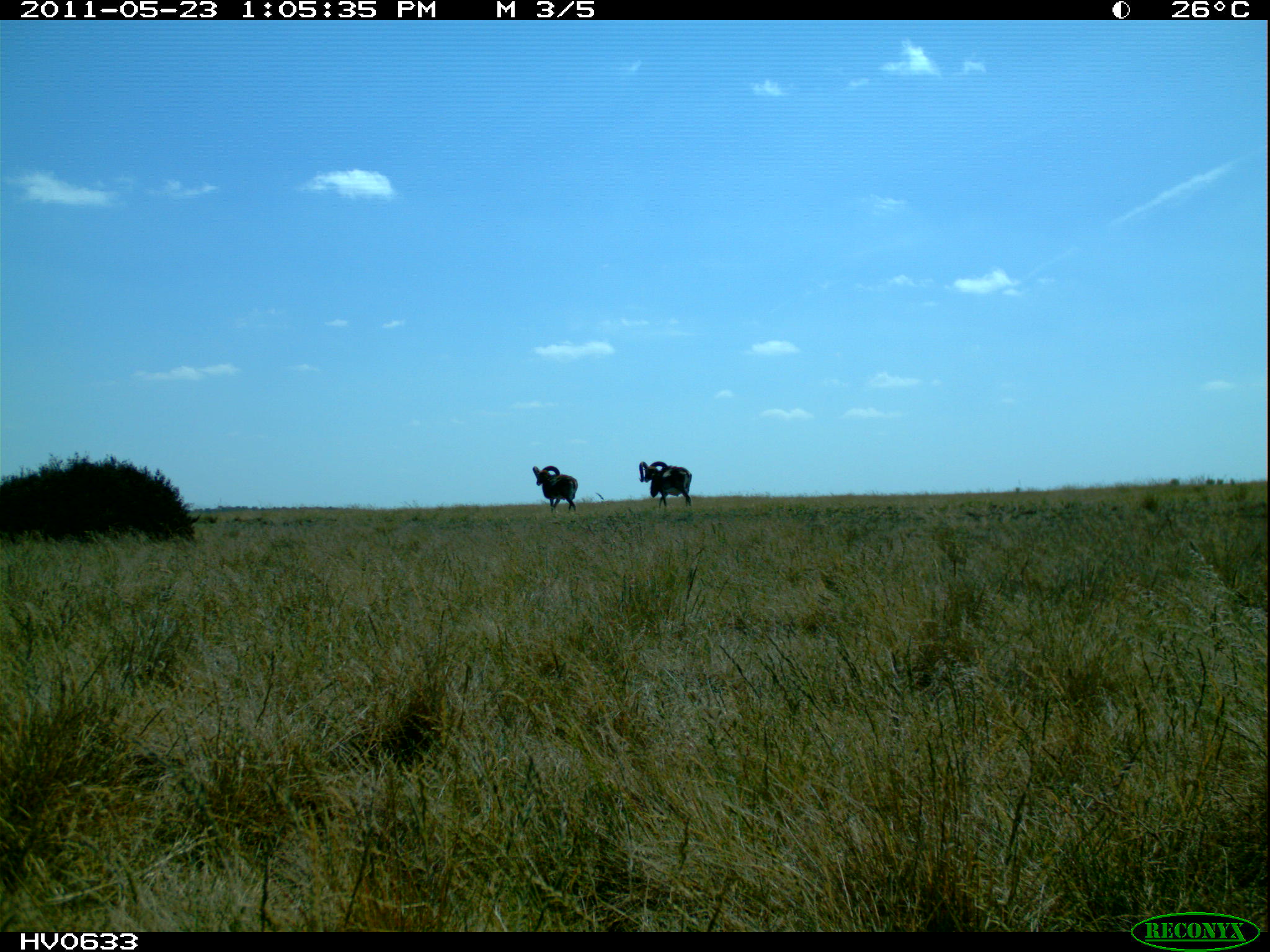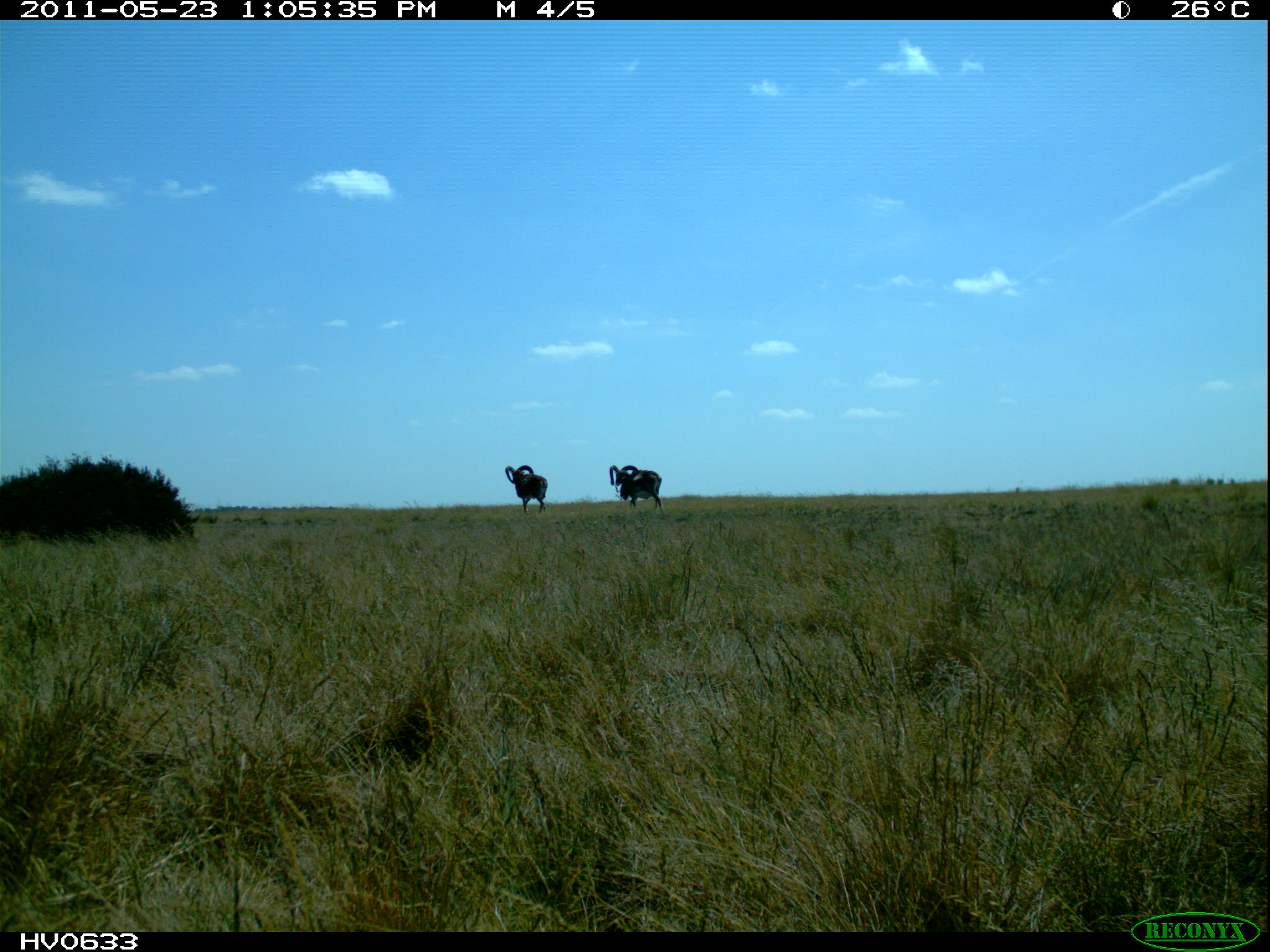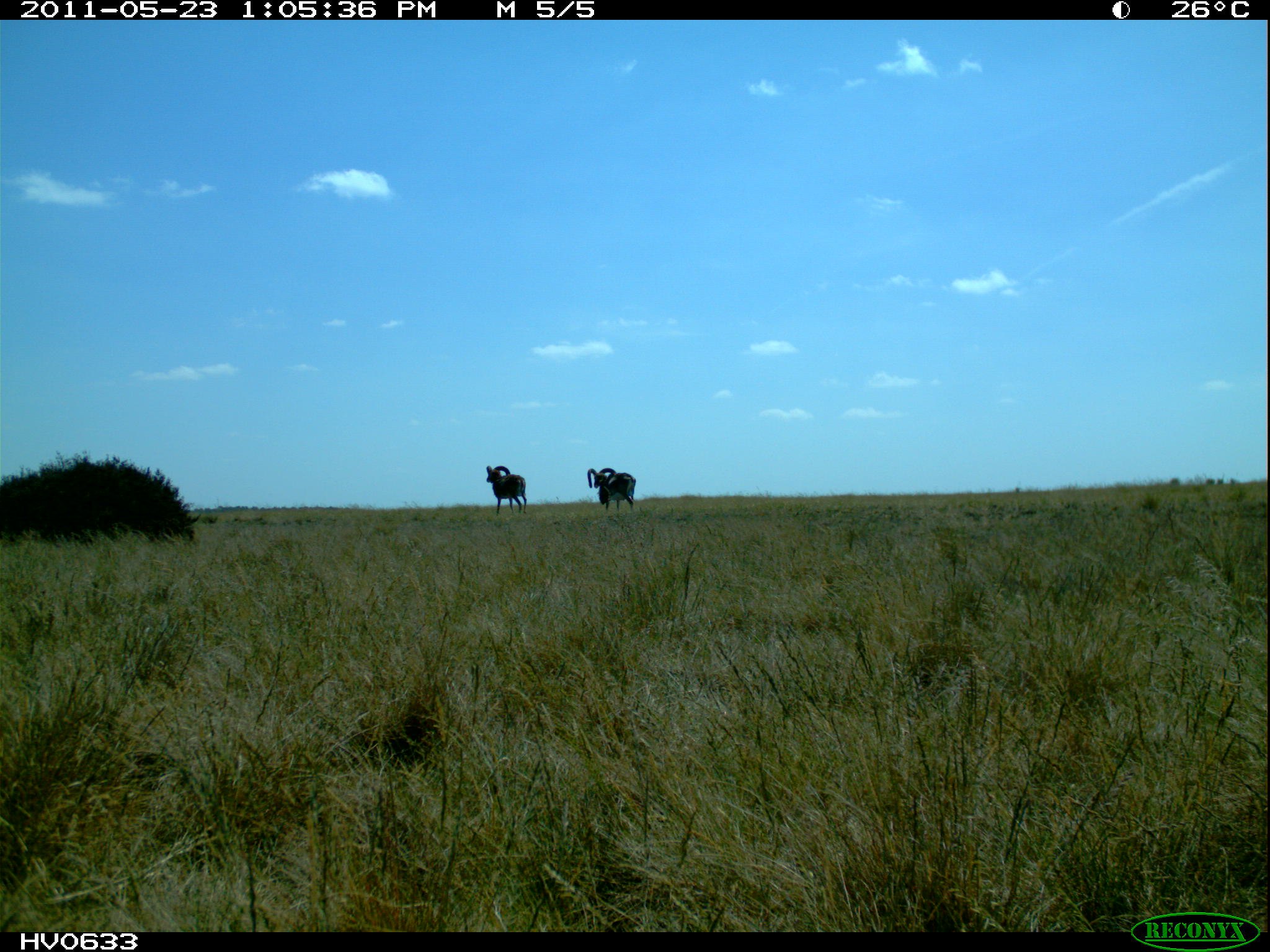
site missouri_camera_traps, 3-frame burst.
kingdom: Animalia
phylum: Chordata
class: Mammalia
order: Artiodactyla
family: Bovidae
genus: Ovis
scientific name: Ovis ammon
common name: mouflon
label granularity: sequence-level